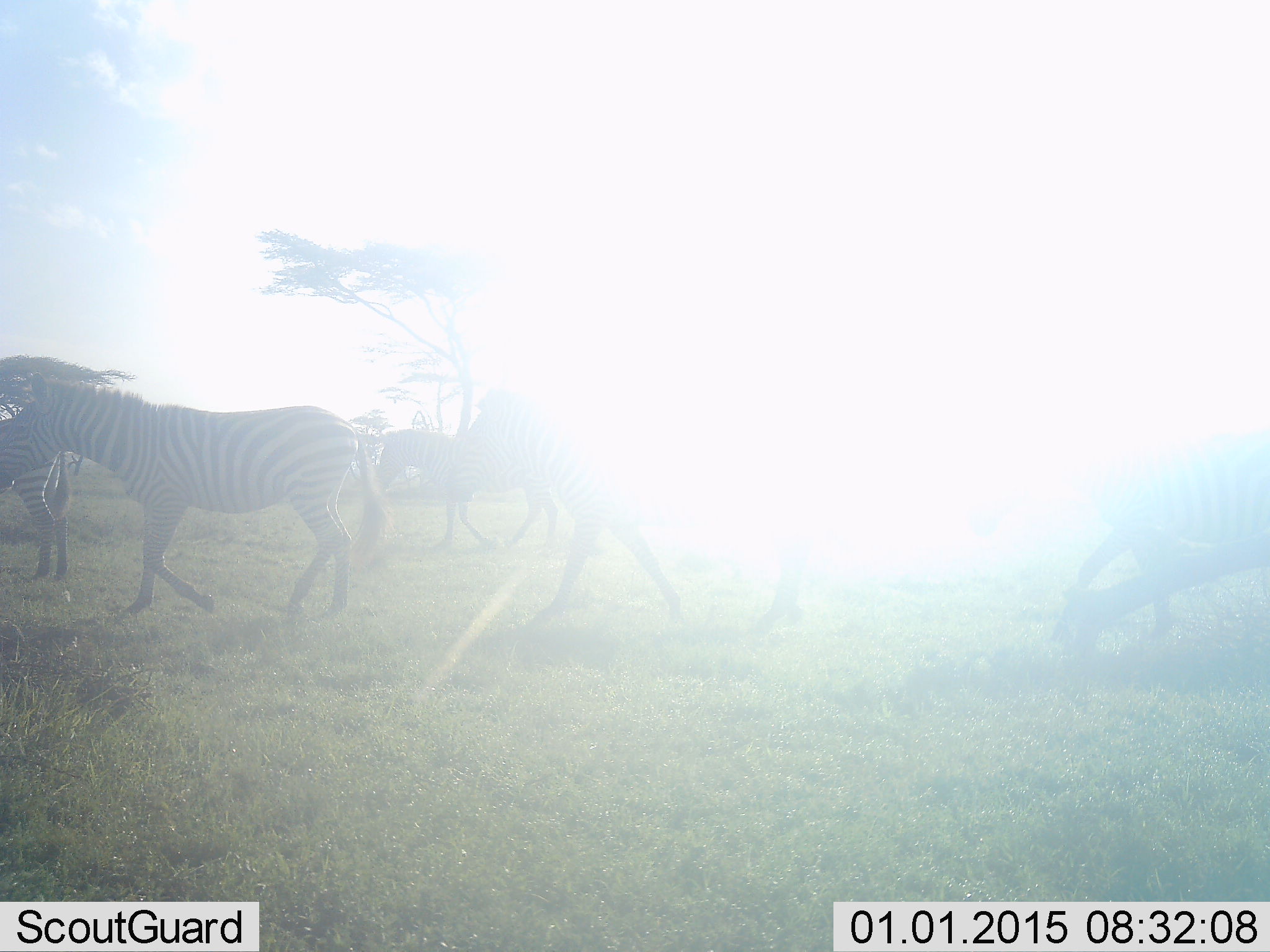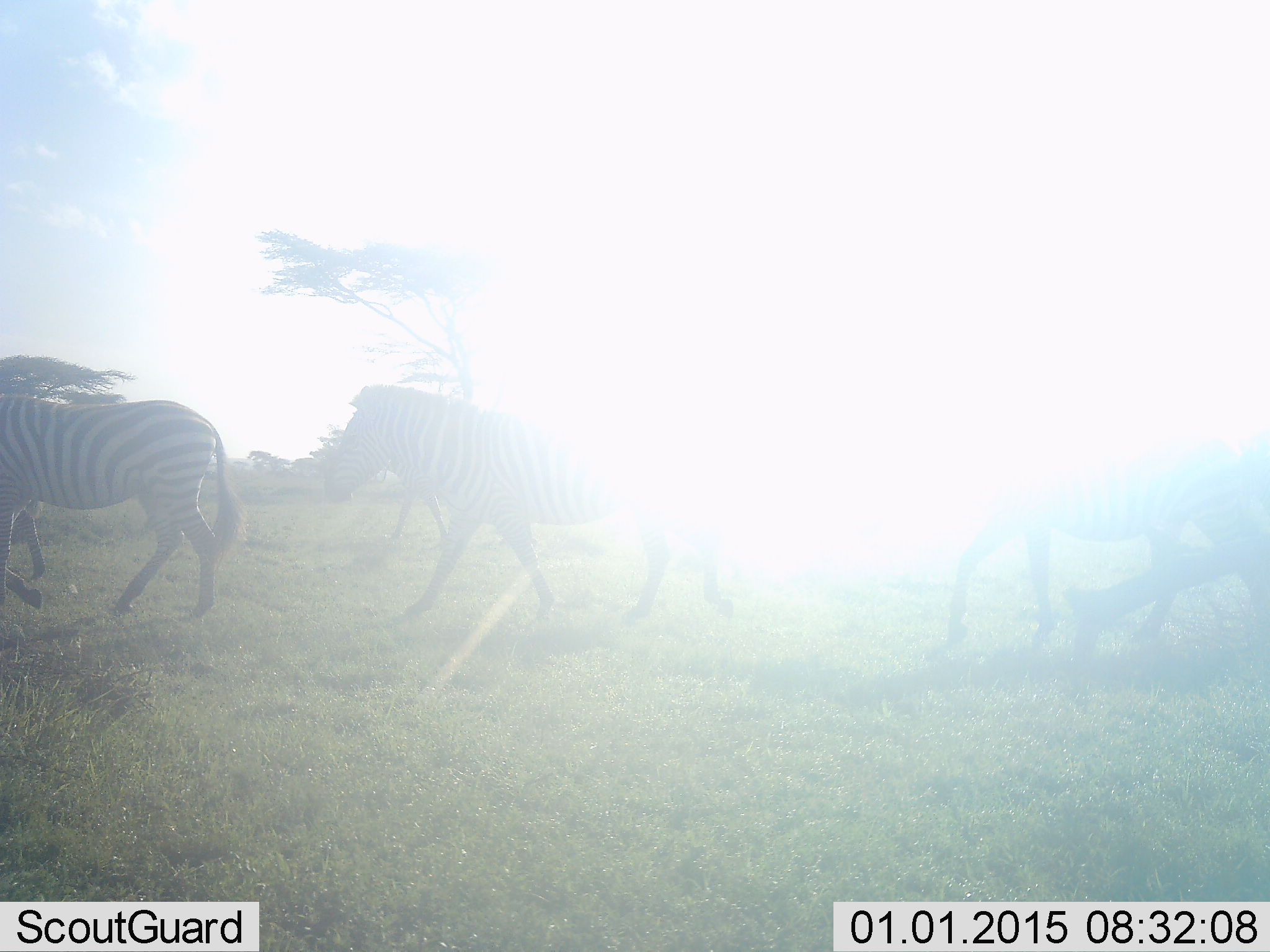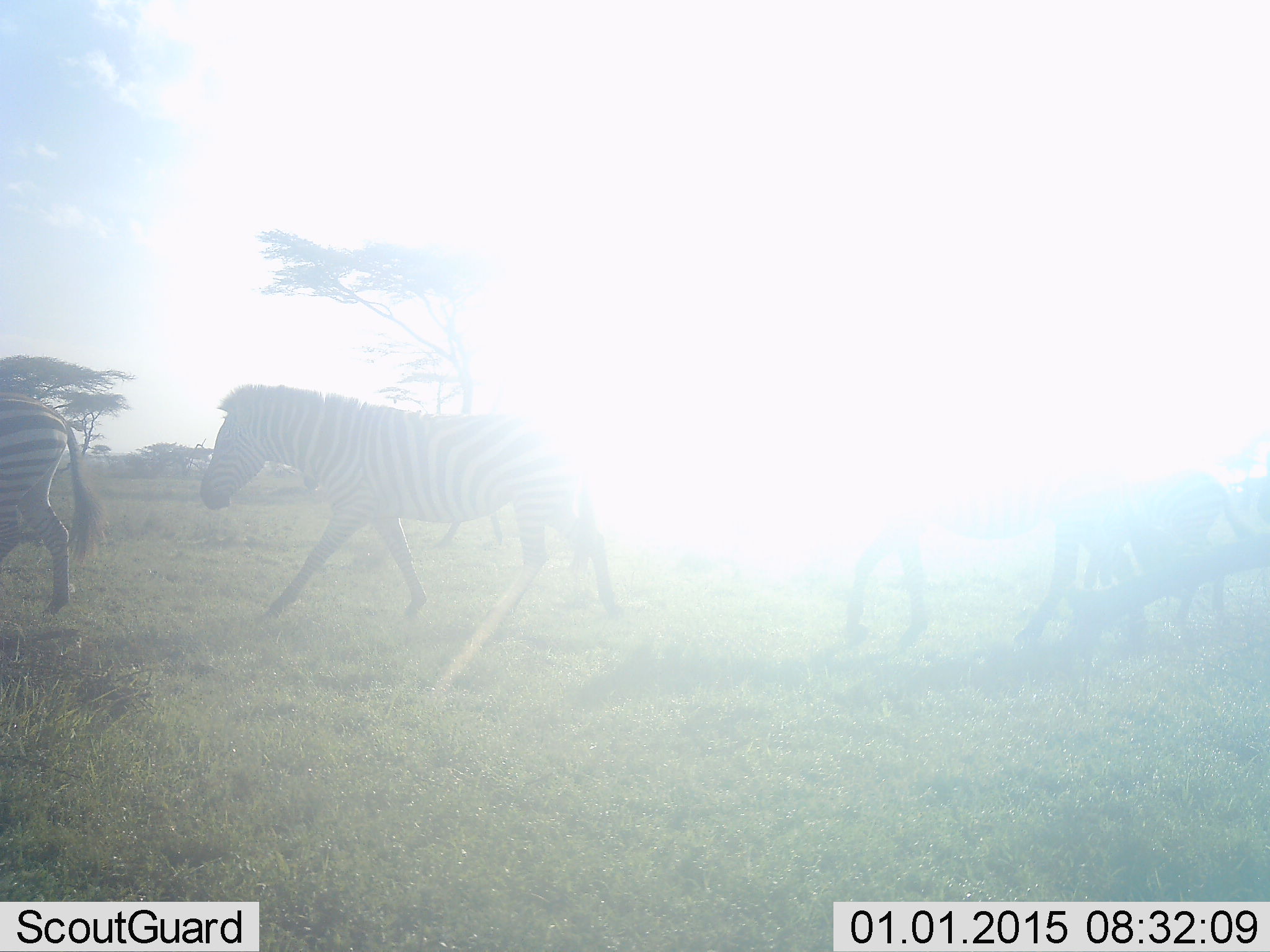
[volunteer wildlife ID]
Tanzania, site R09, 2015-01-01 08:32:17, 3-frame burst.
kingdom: Animalia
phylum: Chordata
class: Mammalia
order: Perissodactyla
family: Equidae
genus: Equus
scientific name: Equus quagga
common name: plains zebra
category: zebra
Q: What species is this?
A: Zebra (plains zebra) (Equus quagga).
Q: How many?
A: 5.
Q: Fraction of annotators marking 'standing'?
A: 0%.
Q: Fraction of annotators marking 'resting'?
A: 0%.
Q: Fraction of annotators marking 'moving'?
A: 100%.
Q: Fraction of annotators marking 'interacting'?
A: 0%.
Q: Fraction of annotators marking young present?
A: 0%.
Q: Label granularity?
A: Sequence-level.